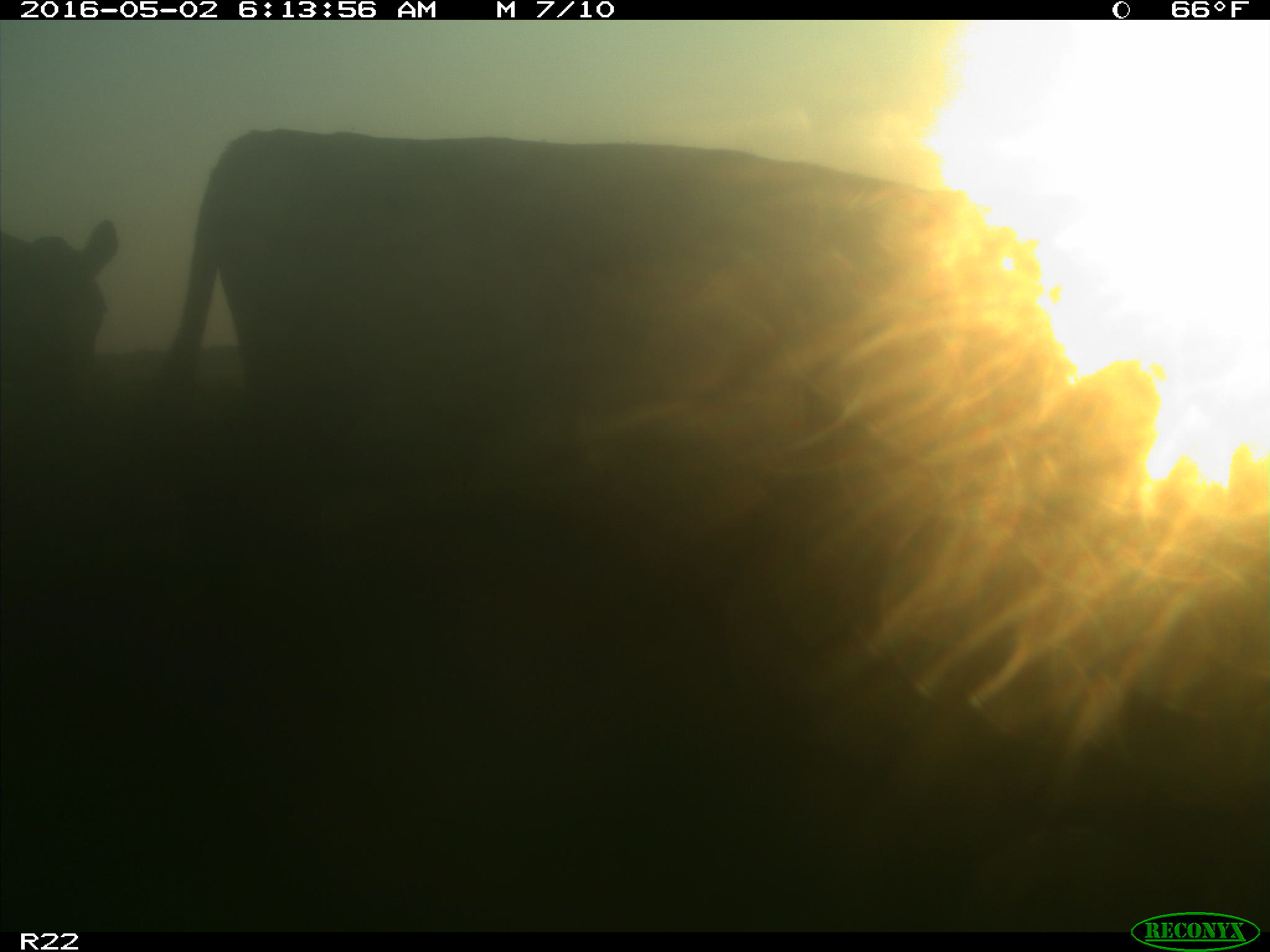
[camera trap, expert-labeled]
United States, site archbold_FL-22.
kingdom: Animalia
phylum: Chordata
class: Mammalia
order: Artiodactyla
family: Bovidae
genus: Bos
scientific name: Bos taurus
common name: domestic cow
Bos taurus (domestic cow).